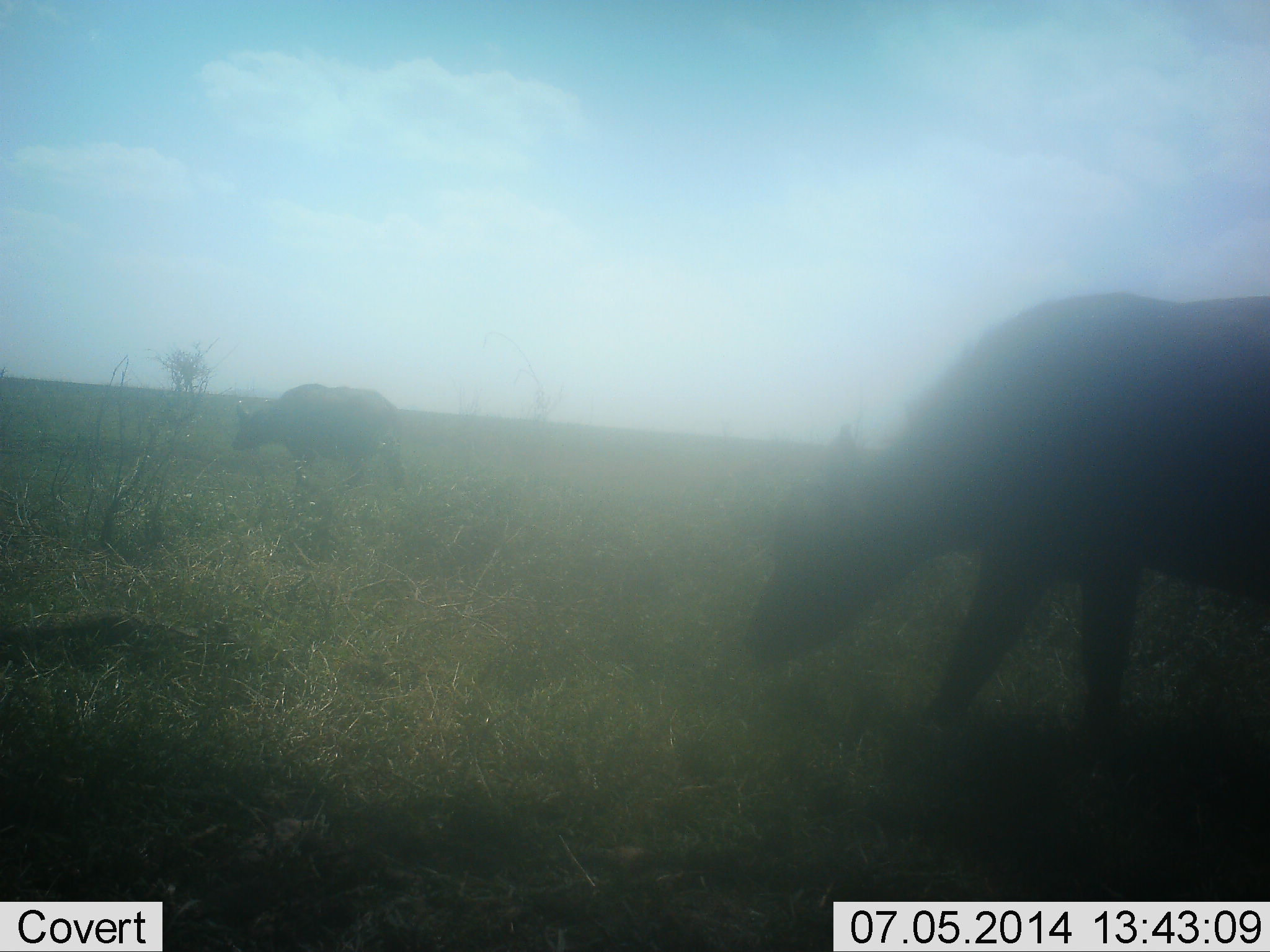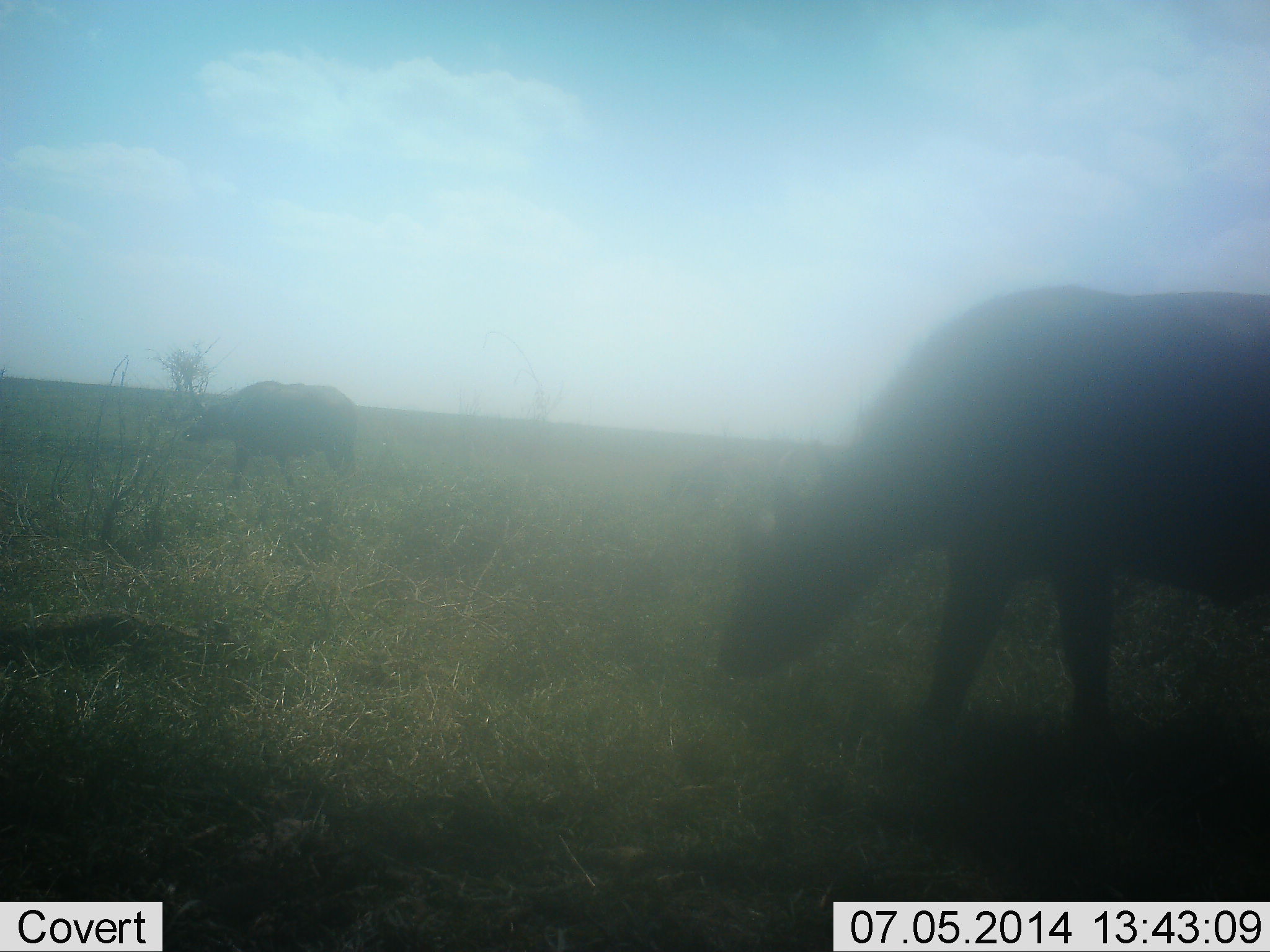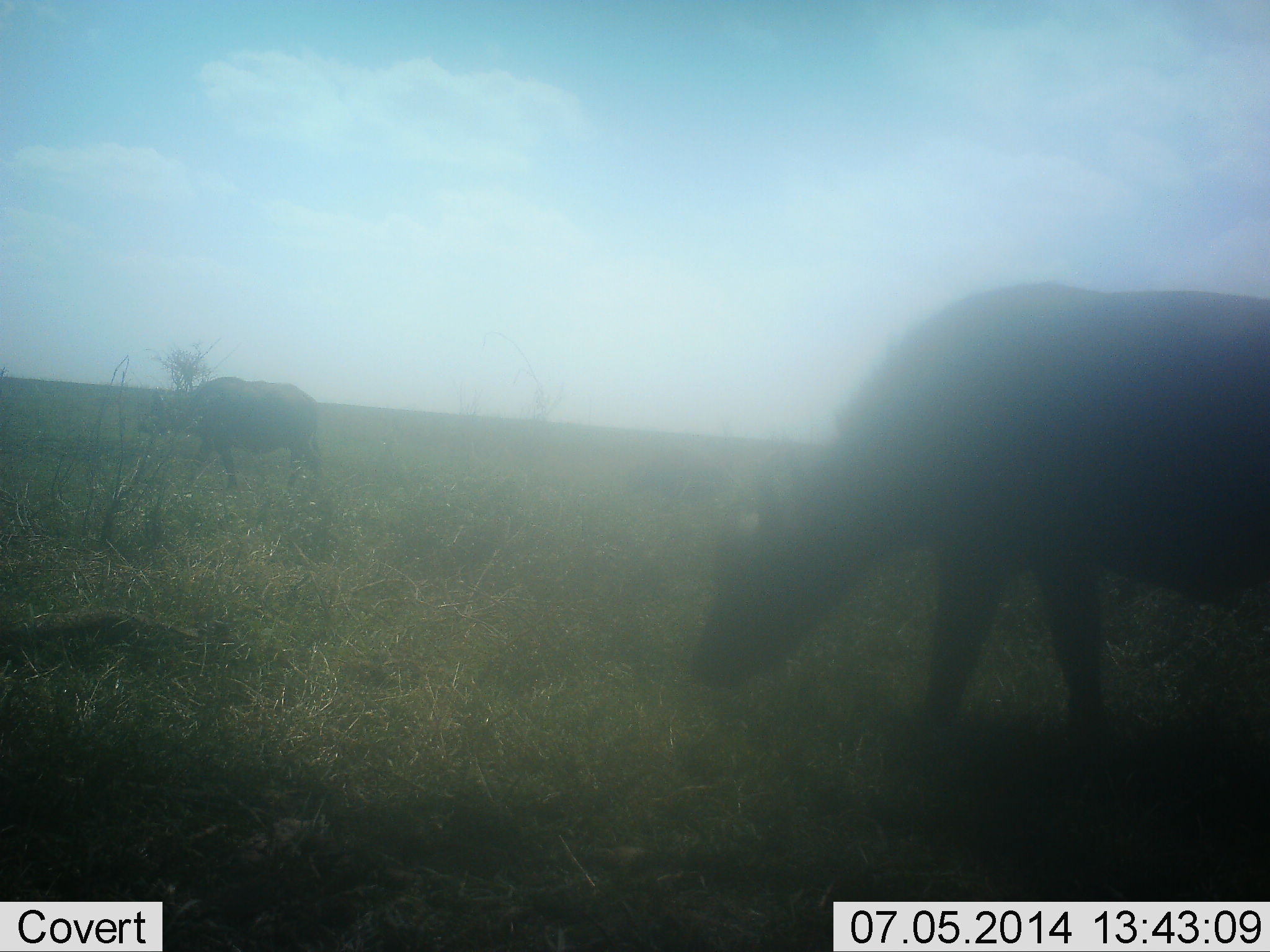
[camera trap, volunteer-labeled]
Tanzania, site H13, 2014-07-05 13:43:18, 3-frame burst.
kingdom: Animalia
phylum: Chordata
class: Mammalia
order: Artiodactyla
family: Bovidae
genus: Syncerus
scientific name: Syncerus caffer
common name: cape buffalo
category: buffalo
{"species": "buffalo (cape buffalo) (Syncerus caffer)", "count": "2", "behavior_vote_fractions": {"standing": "10%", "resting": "0%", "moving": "70%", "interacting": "0%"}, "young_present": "0%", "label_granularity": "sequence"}